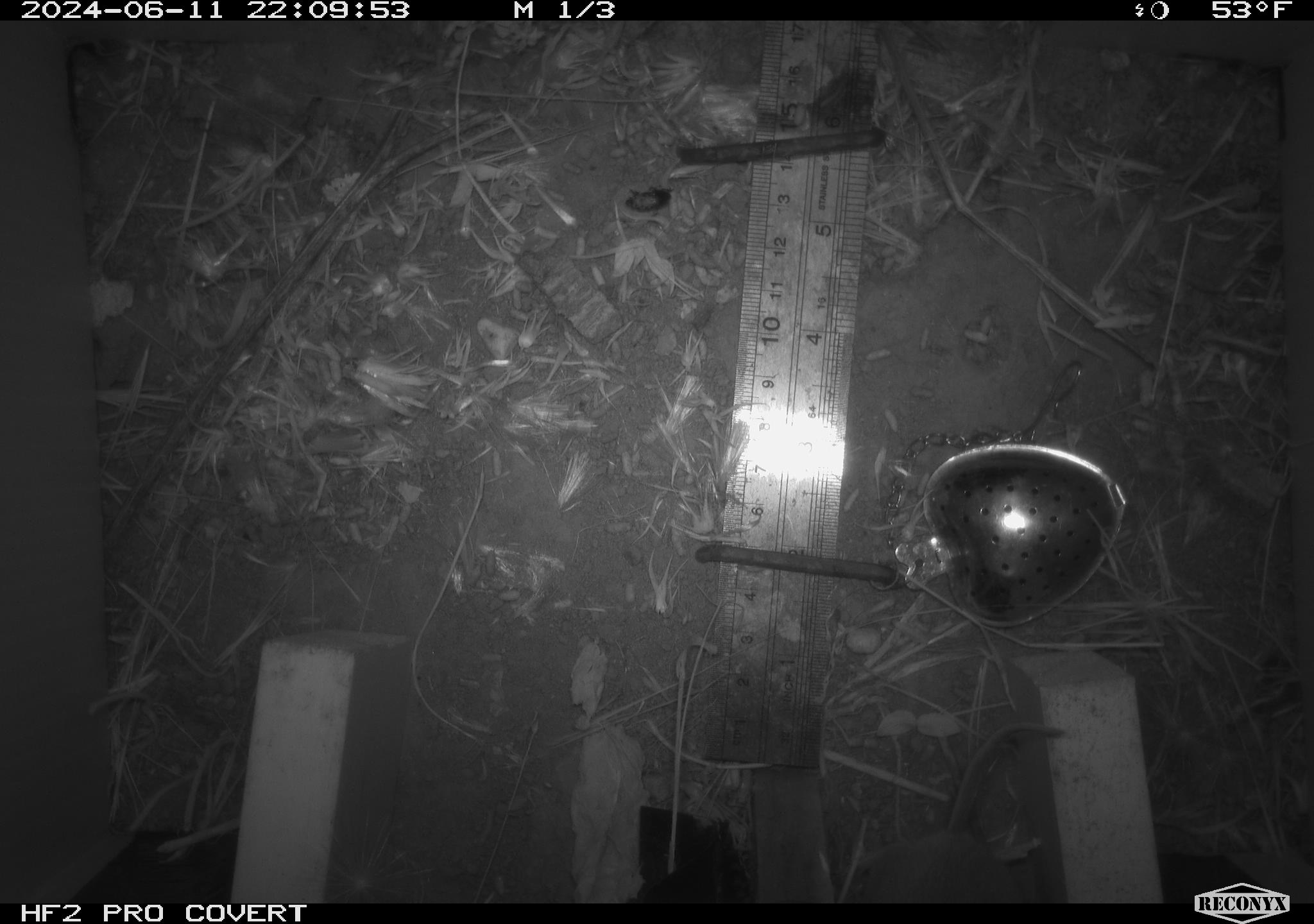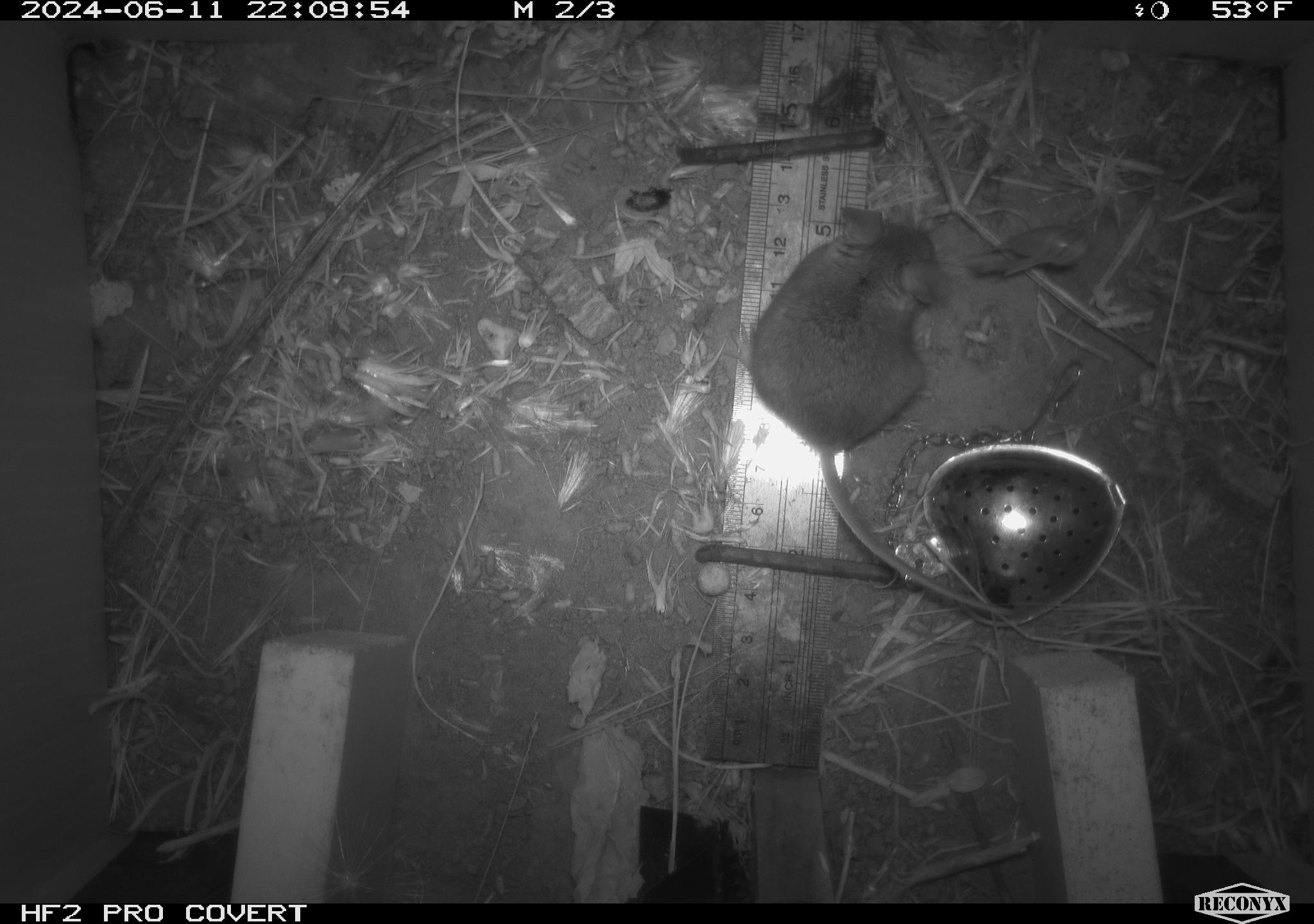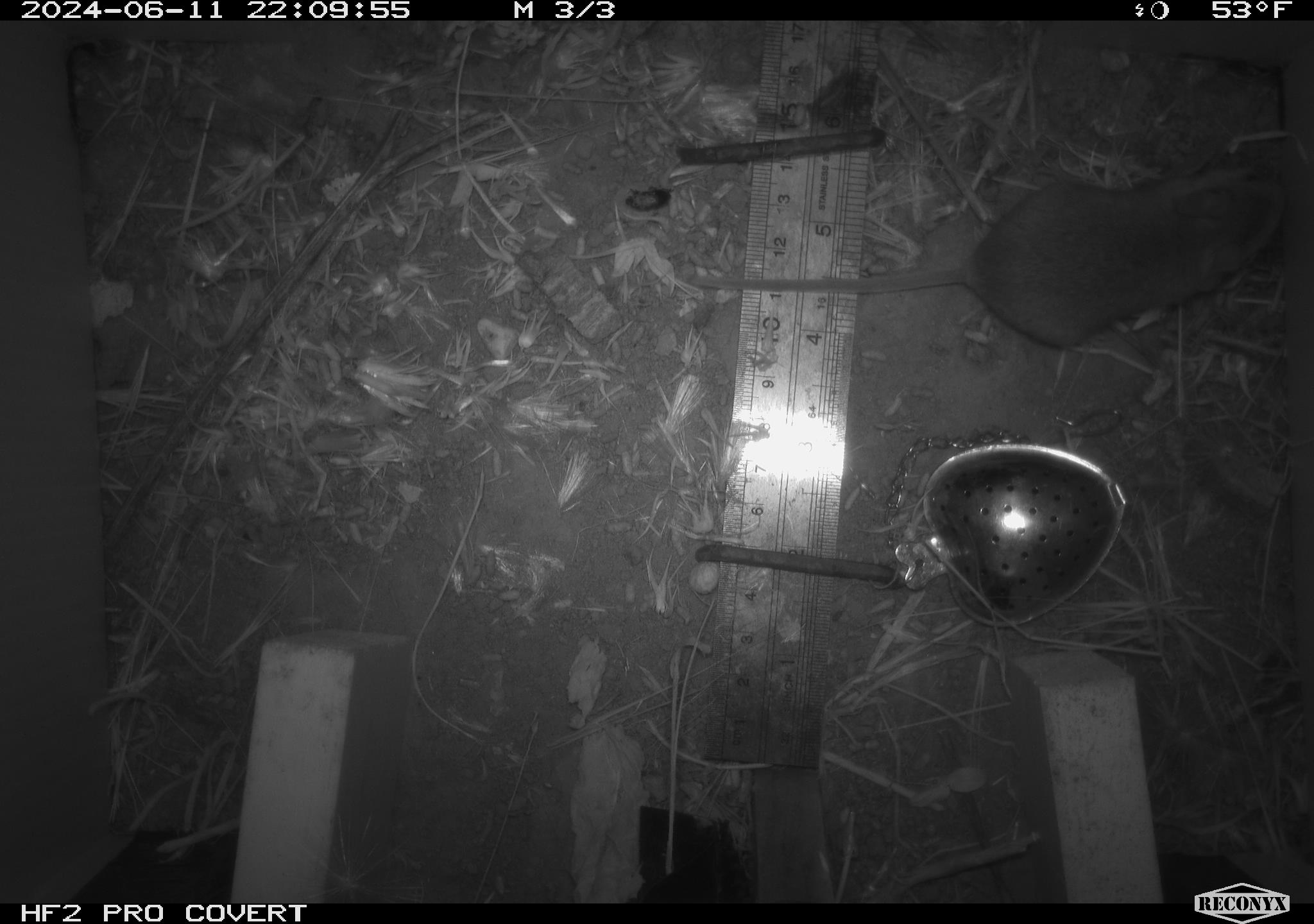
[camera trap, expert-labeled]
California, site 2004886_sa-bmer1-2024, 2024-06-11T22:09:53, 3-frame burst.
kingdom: Animalia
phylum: Chordata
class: Mammalia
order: Rodentia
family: Cricetidae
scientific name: Cricetidae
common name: hamsters, voles, lemmings, and allies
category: cricetidae family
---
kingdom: Animalia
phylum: Chordata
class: Mammalia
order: Rodentia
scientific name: Rodentia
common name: mouse species